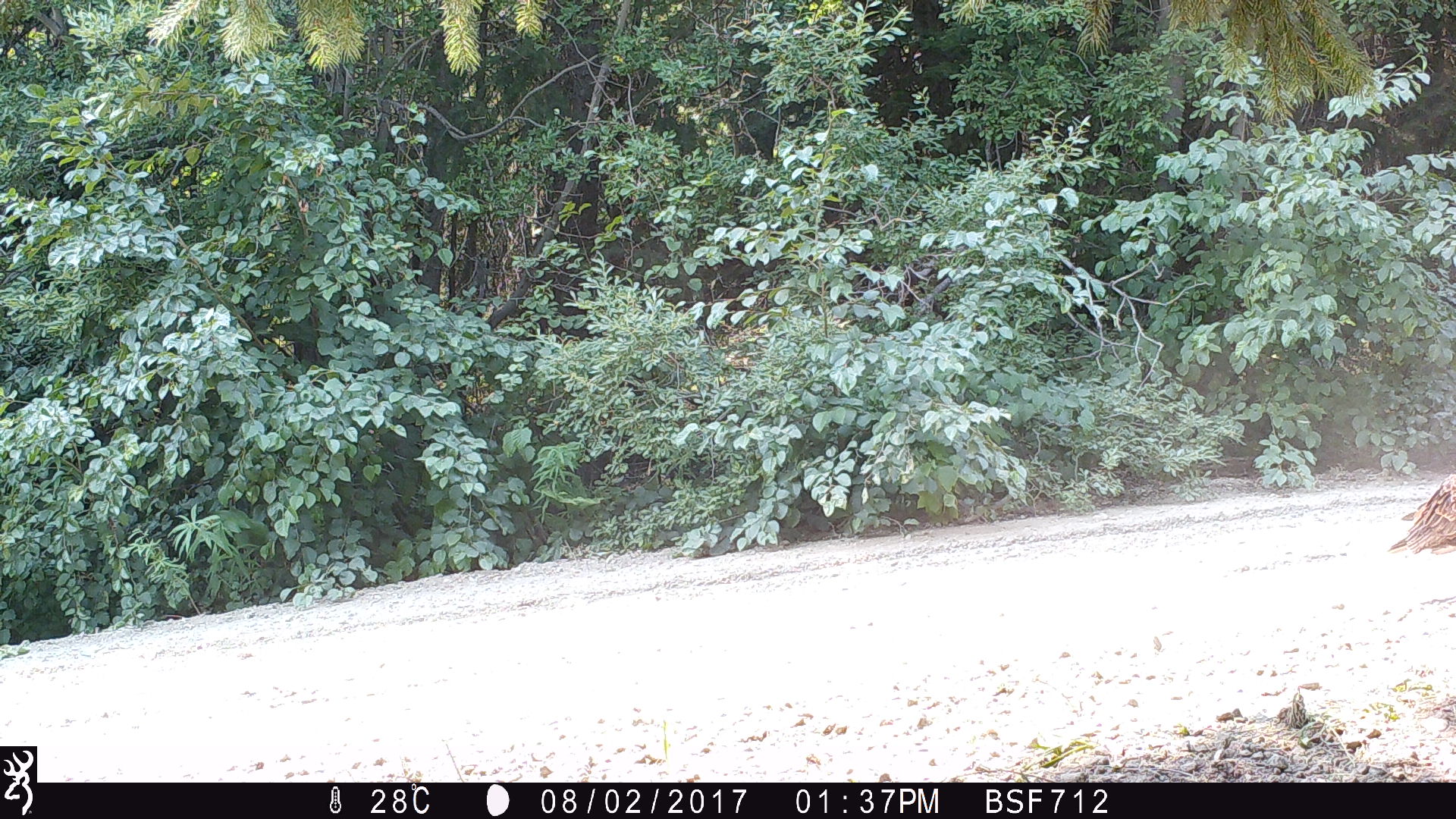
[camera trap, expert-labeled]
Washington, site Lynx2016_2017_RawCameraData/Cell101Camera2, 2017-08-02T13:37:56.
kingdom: Animalia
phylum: Chordata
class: Aves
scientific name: Aves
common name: birds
Aves (birds). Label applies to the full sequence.